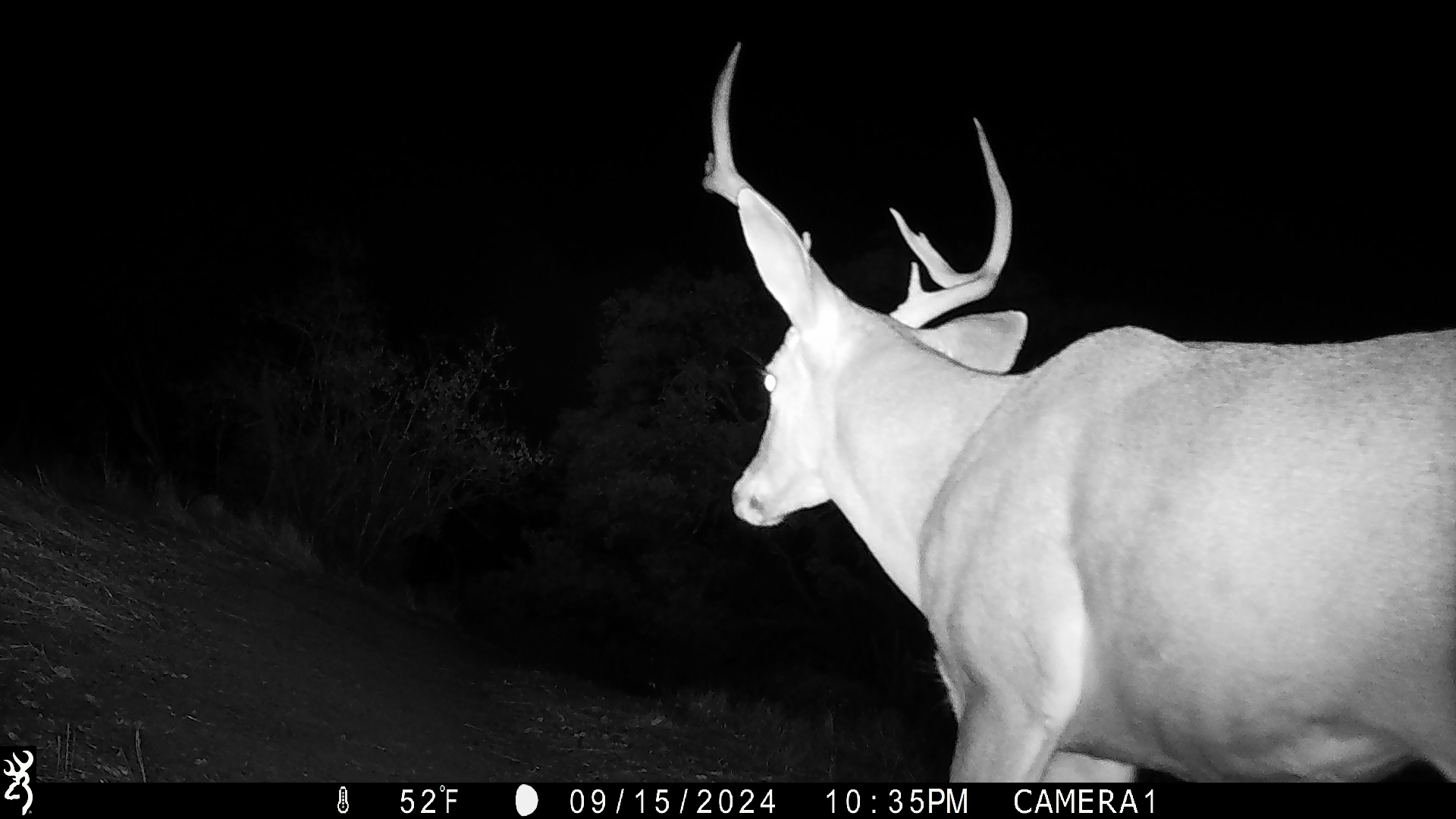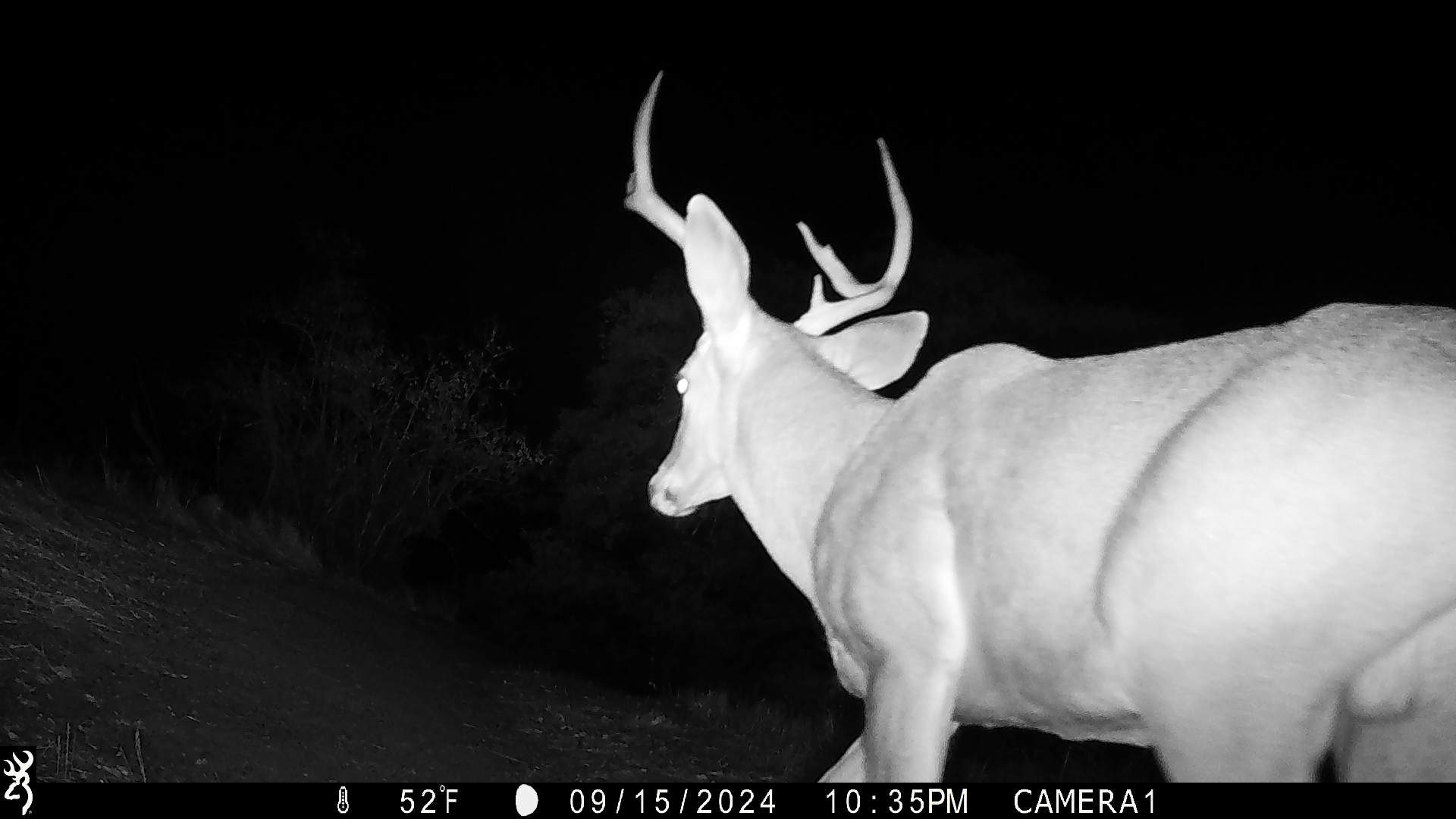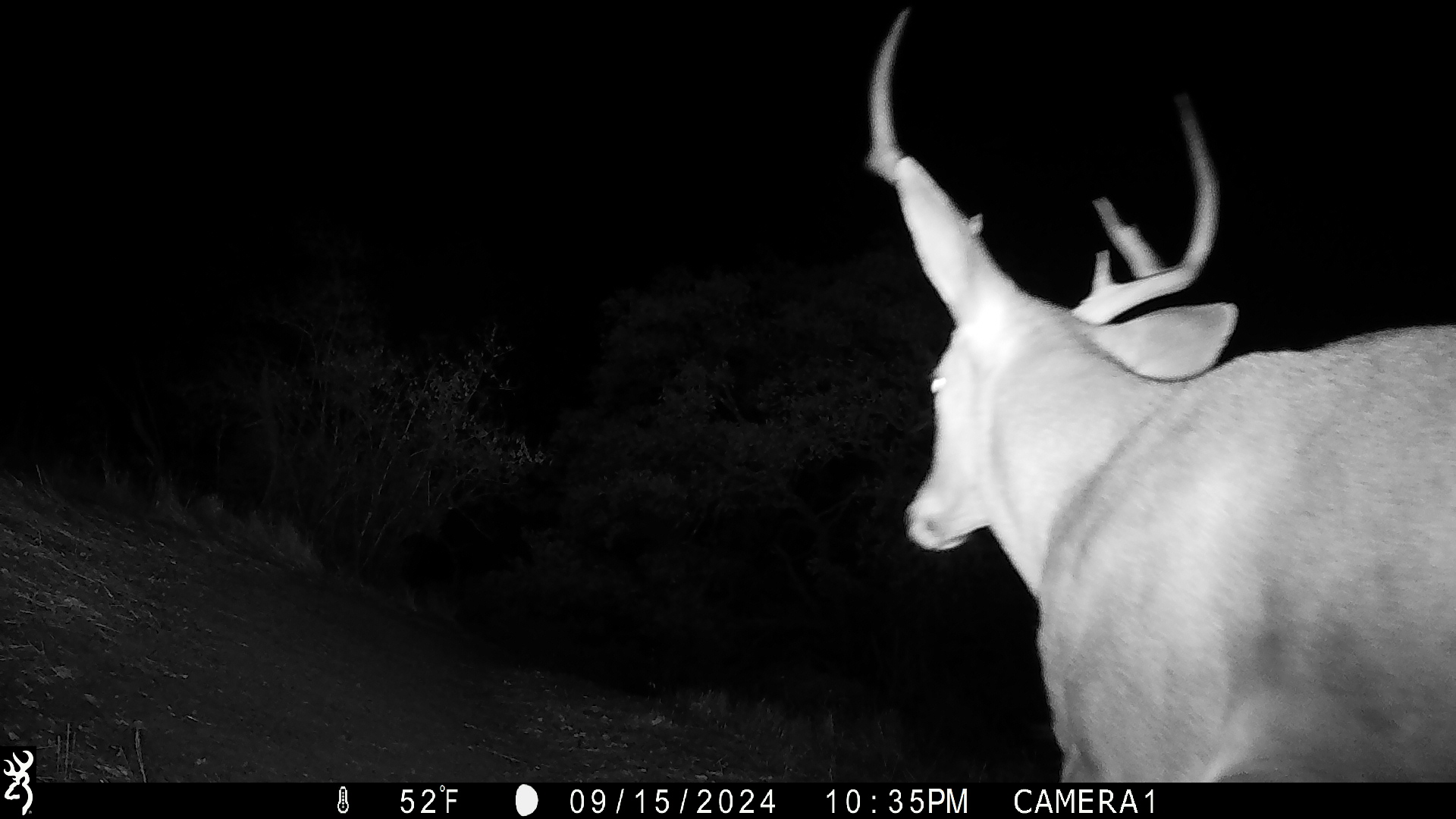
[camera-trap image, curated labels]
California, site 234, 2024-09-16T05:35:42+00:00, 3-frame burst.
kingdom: Animalia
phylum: Chordata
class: Mammalia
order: Artiodactyla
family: Cervidae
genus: Odocoileus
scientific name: Odocoileus hemionus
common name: mule deer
Mule deer (Odocoileus hemionus).